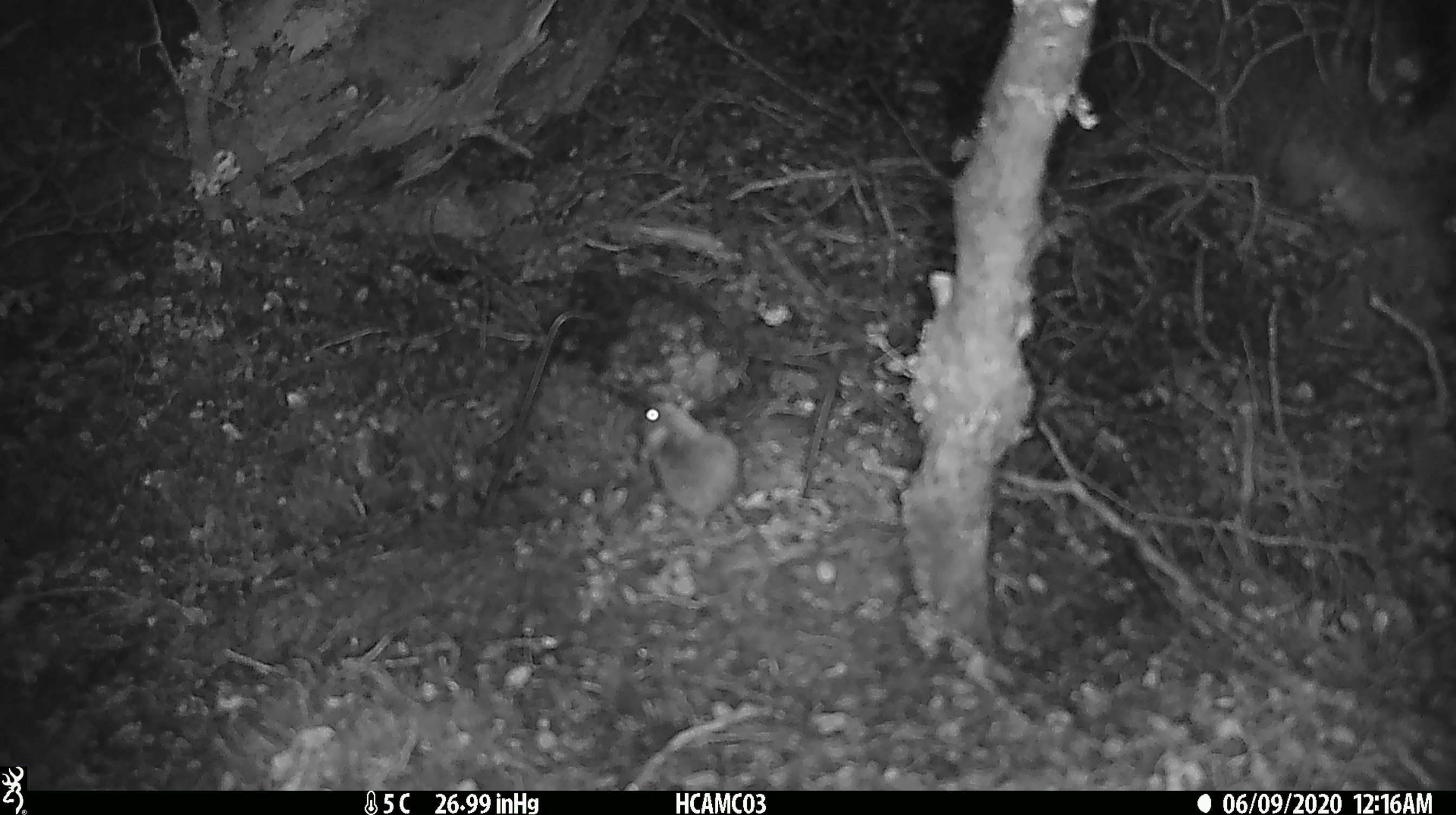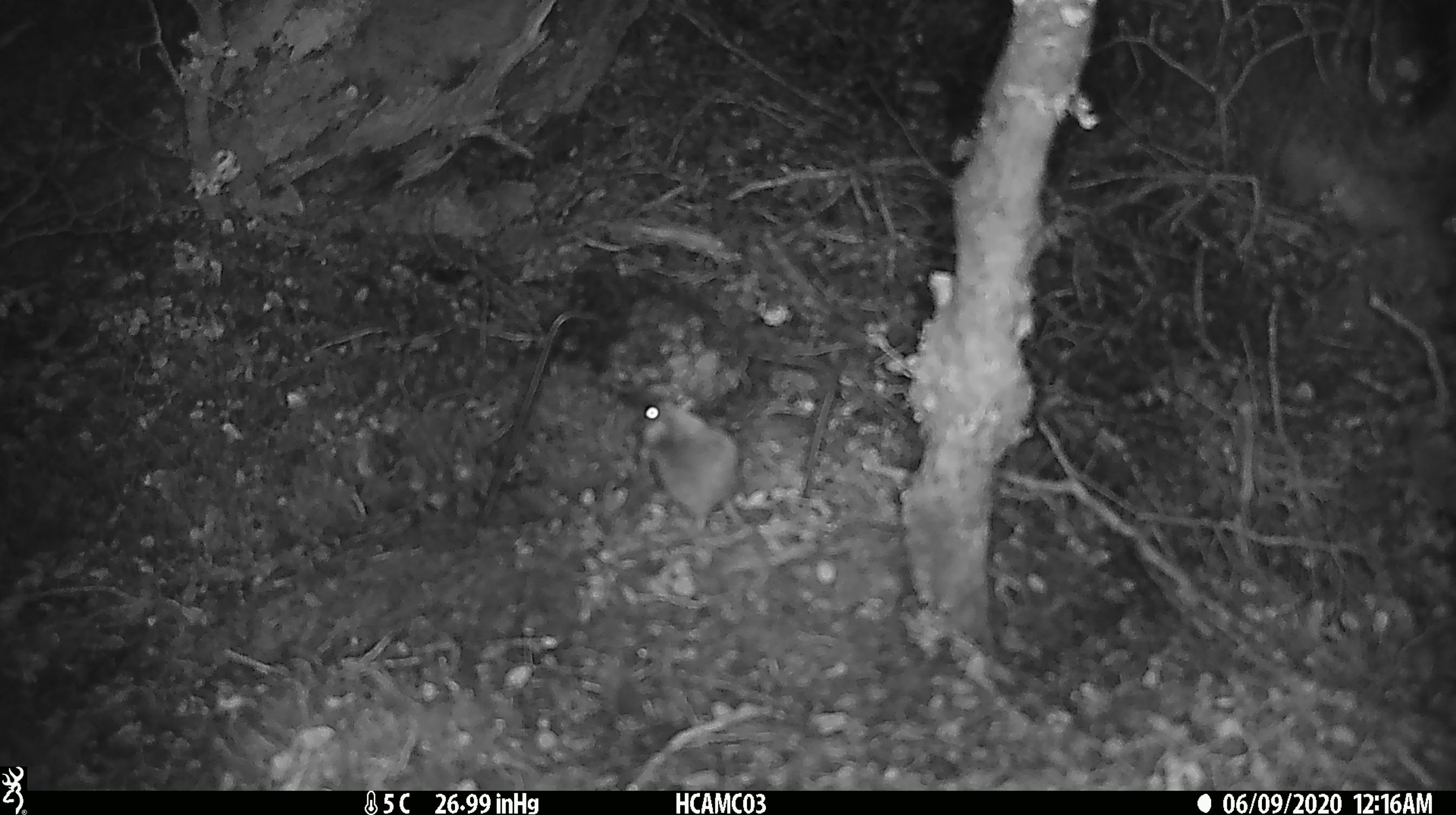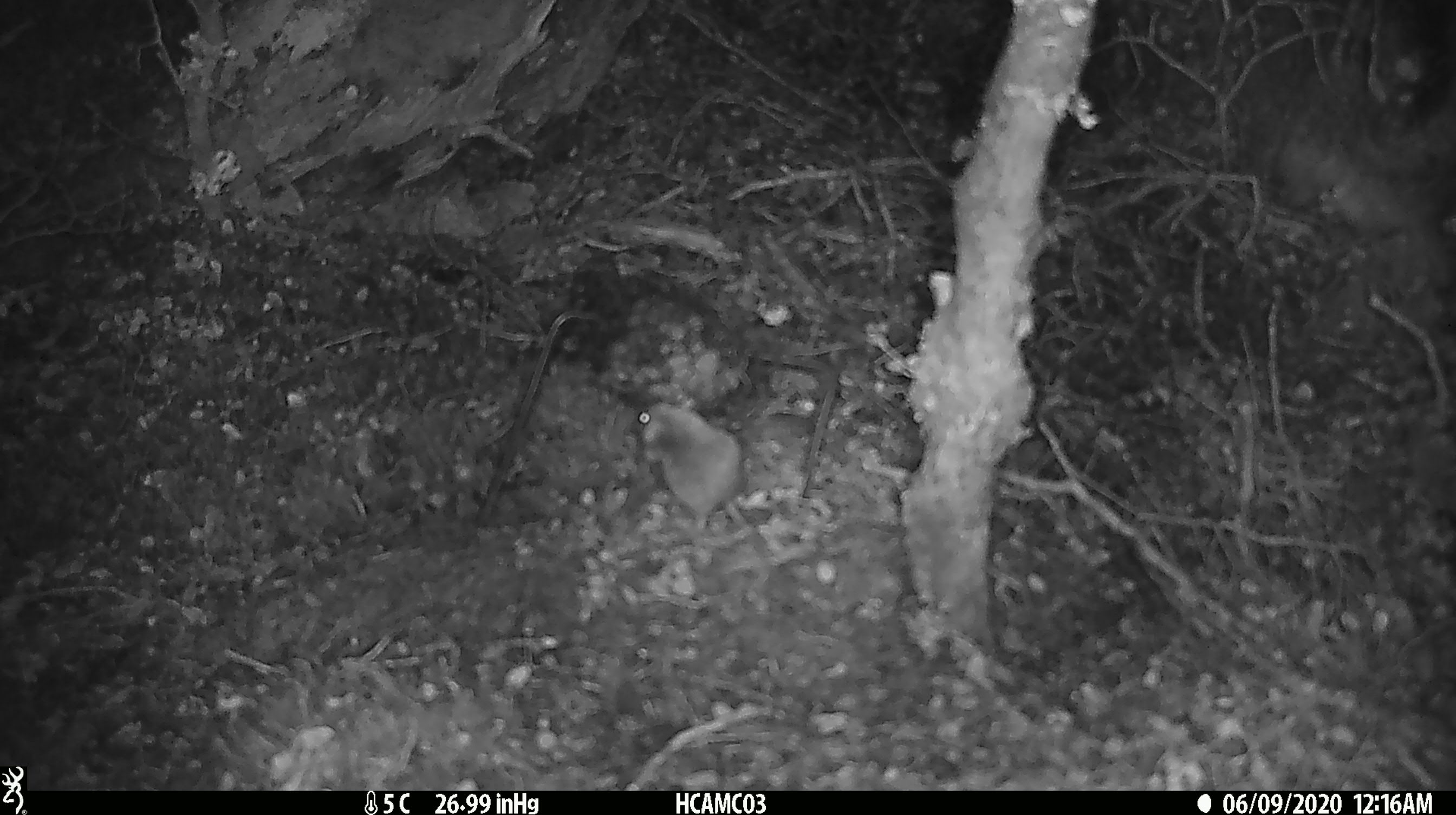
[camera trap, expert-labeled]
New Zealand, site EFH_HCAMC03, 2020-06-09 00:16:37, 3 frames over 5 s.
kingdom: Animalia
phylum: Chordata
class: Mammalia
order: Rodentia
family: Muridae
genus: Mus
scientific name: Mus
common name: mouse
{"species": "mouse (Mus)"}